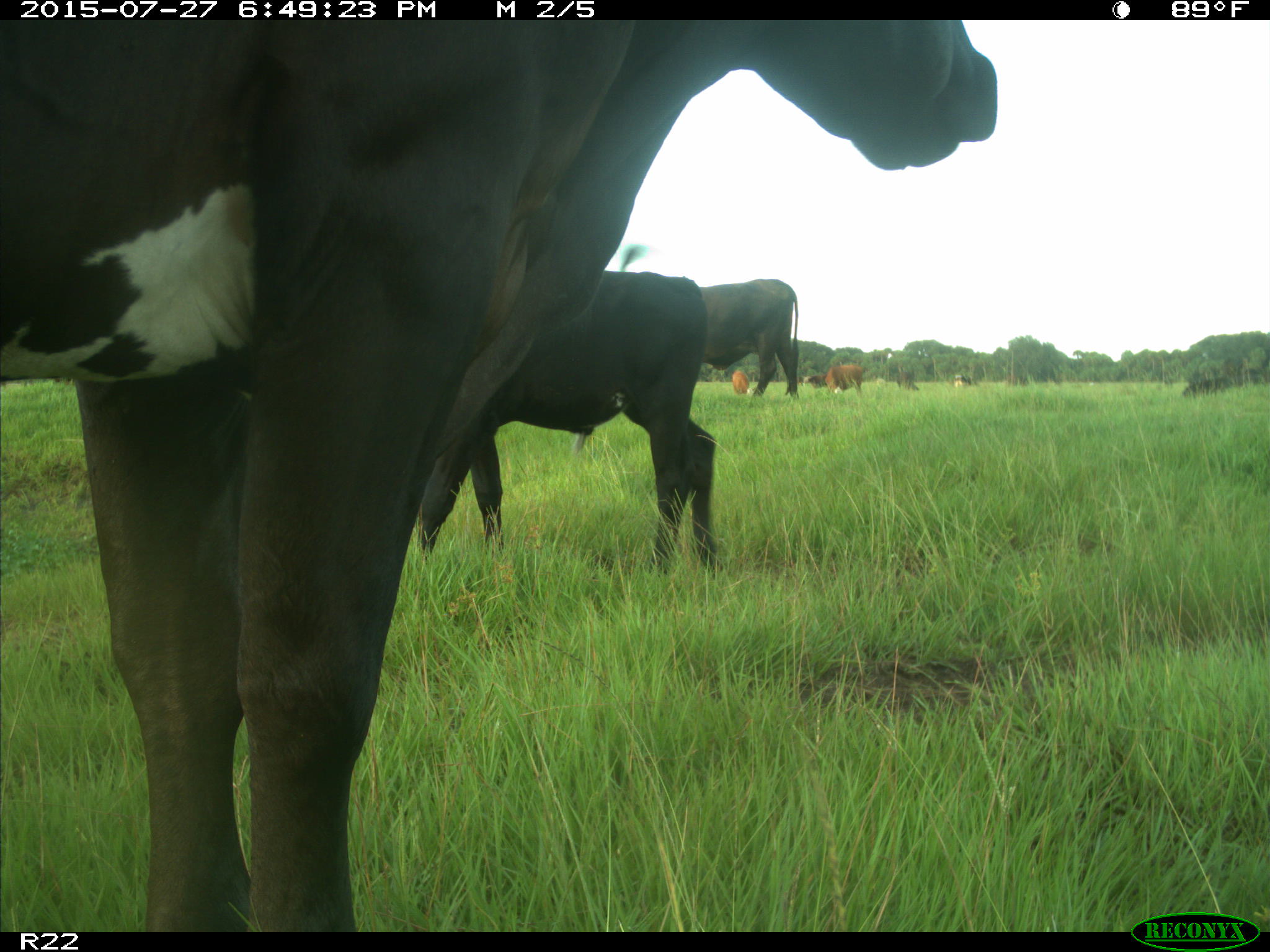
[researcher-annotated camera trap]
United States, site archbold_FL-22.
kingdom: Animalia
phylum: Chordata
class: Mammalia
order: Artiodactyla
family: Bovidae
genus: Bos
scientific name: Bos taurus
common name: domestic cow